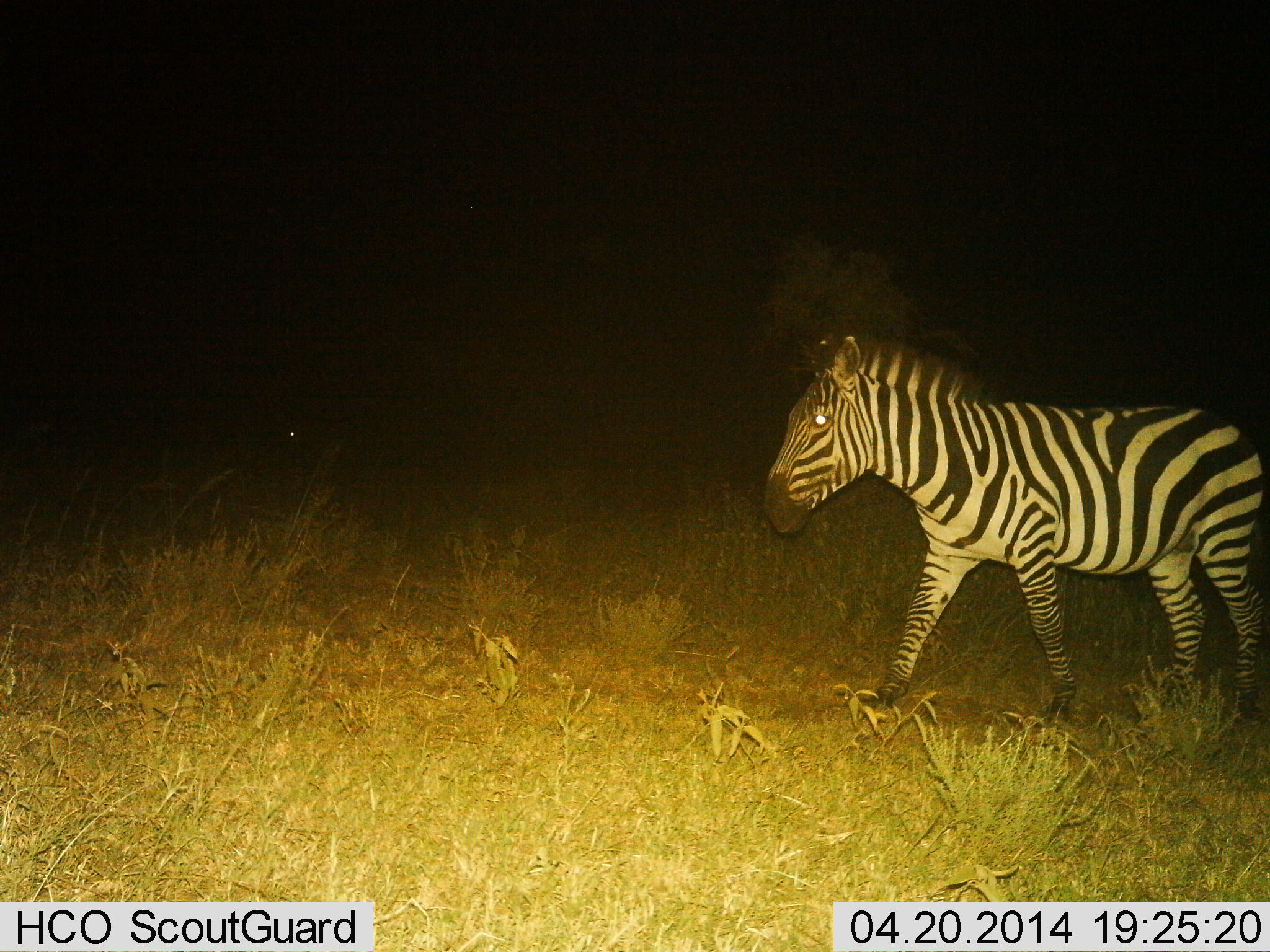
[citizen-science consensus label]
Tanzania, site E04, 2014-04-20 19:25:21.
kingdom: Animalia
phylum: Chordata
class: Mammalia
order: Perissodactyla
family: Equidae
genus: Equus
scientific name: Equus quagga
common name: plains zebra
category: zebra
Zebra (plains zebra) (Equus quagga), count 1. Behavior (volunteer vote fractions): standing 10%, resting 0%, moving 90%, interacting 0%. Young present (vote fraction): 0%. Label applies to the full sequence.